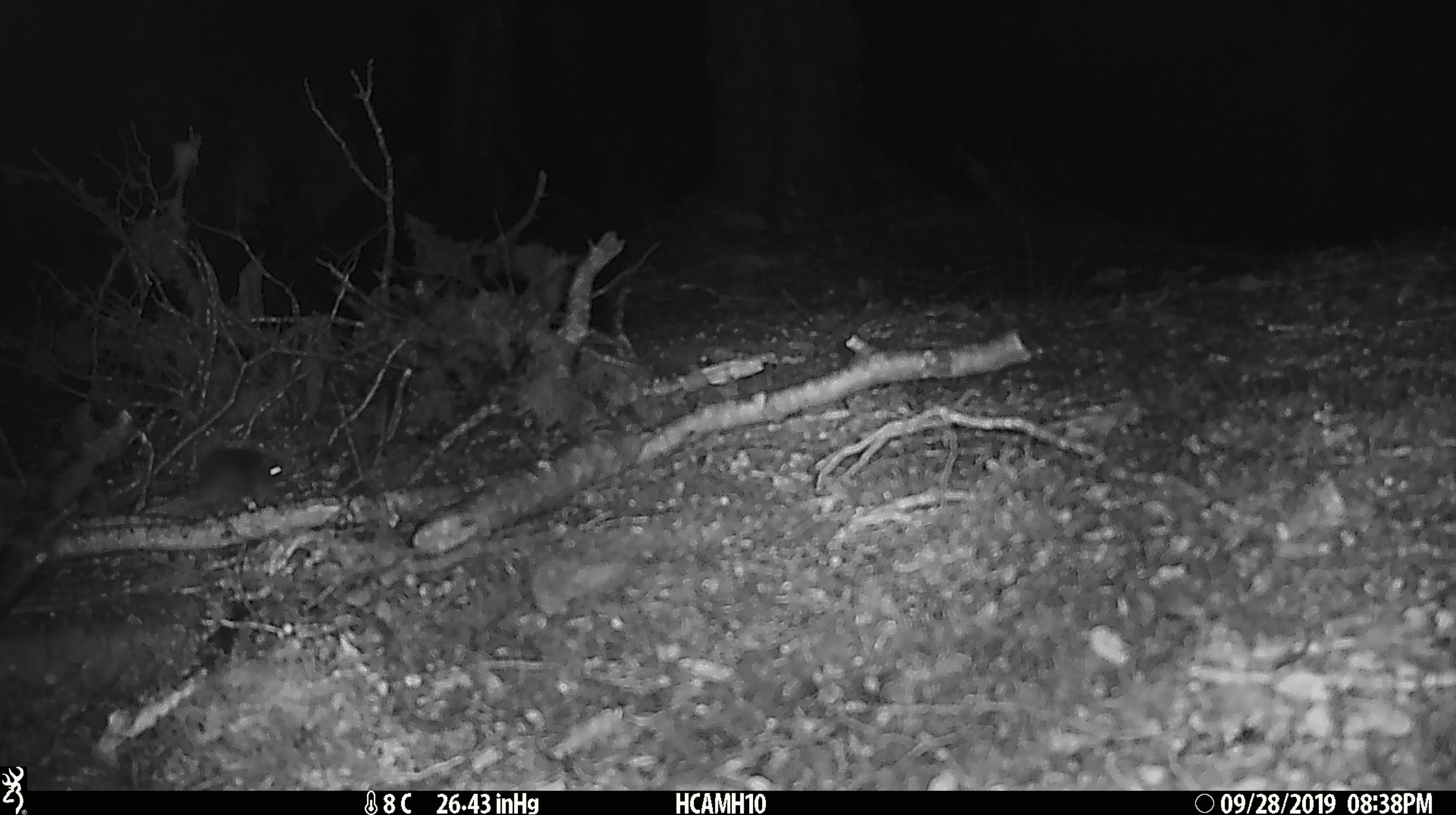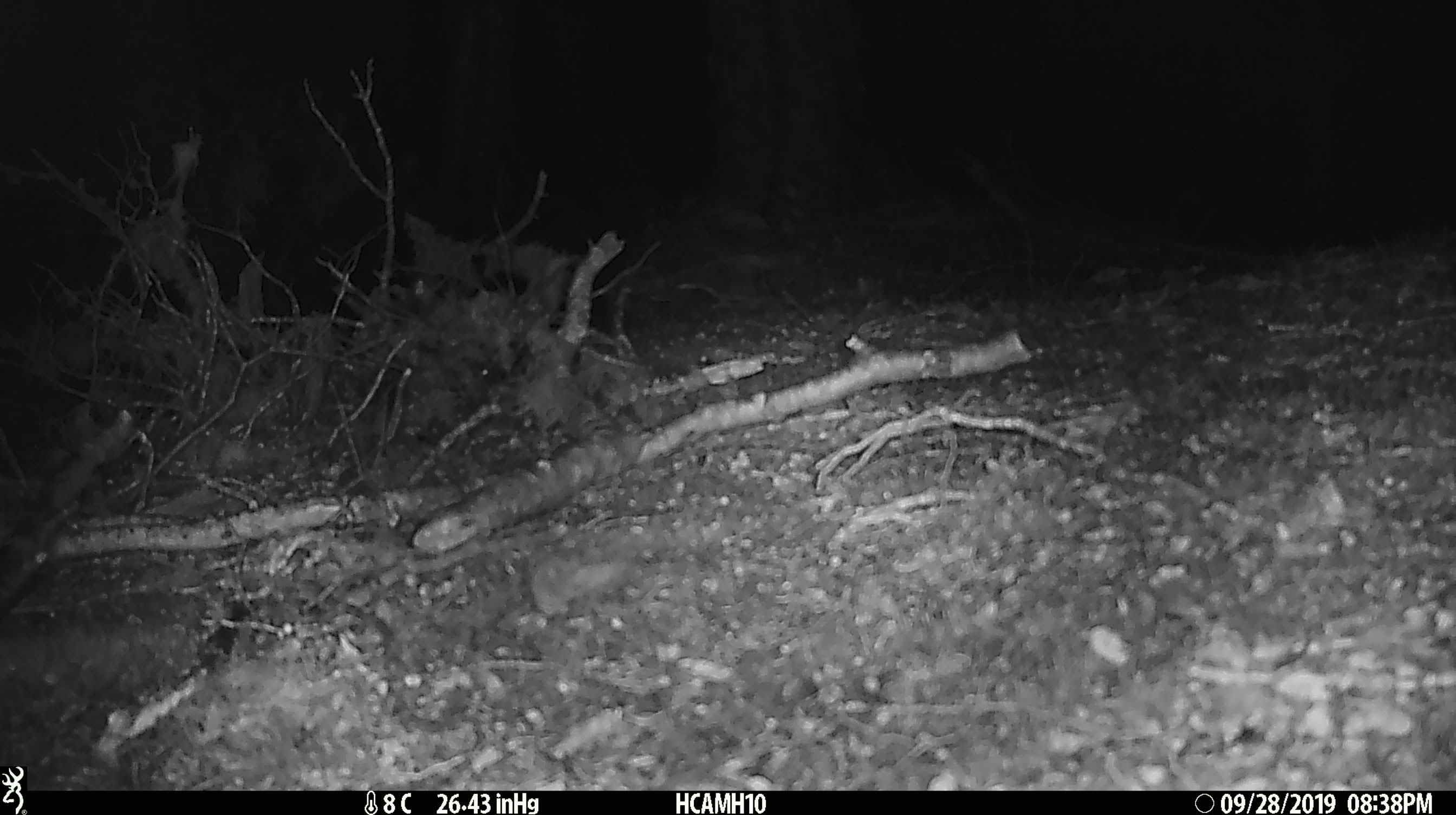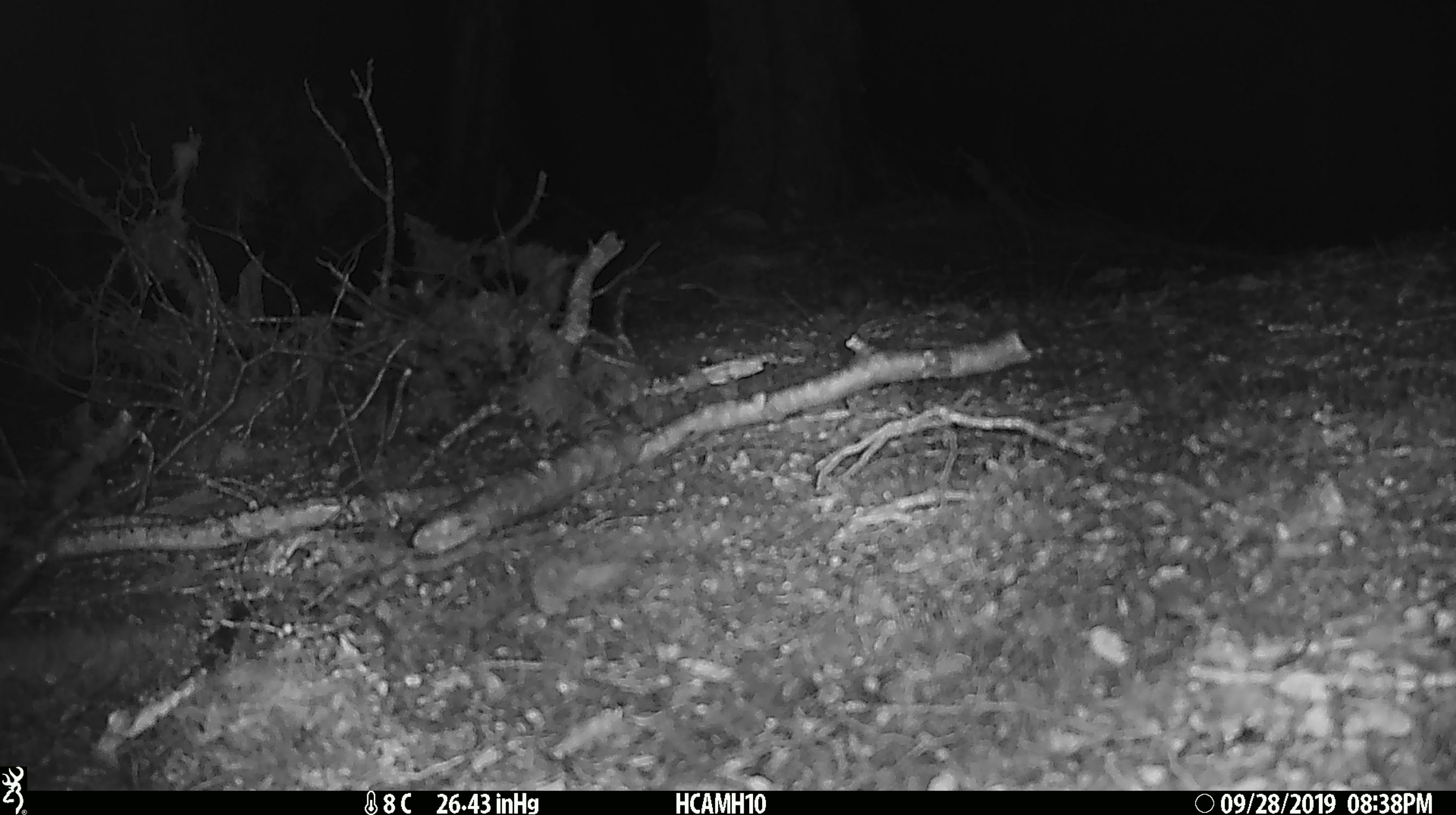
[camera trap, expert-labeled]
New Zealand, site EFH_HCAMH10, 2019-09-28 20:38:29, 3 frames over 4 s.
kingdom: Animalia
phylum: Chordata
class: Mammalia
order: Rodentia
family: Muridae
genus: Mus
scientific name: Mus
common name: mouse